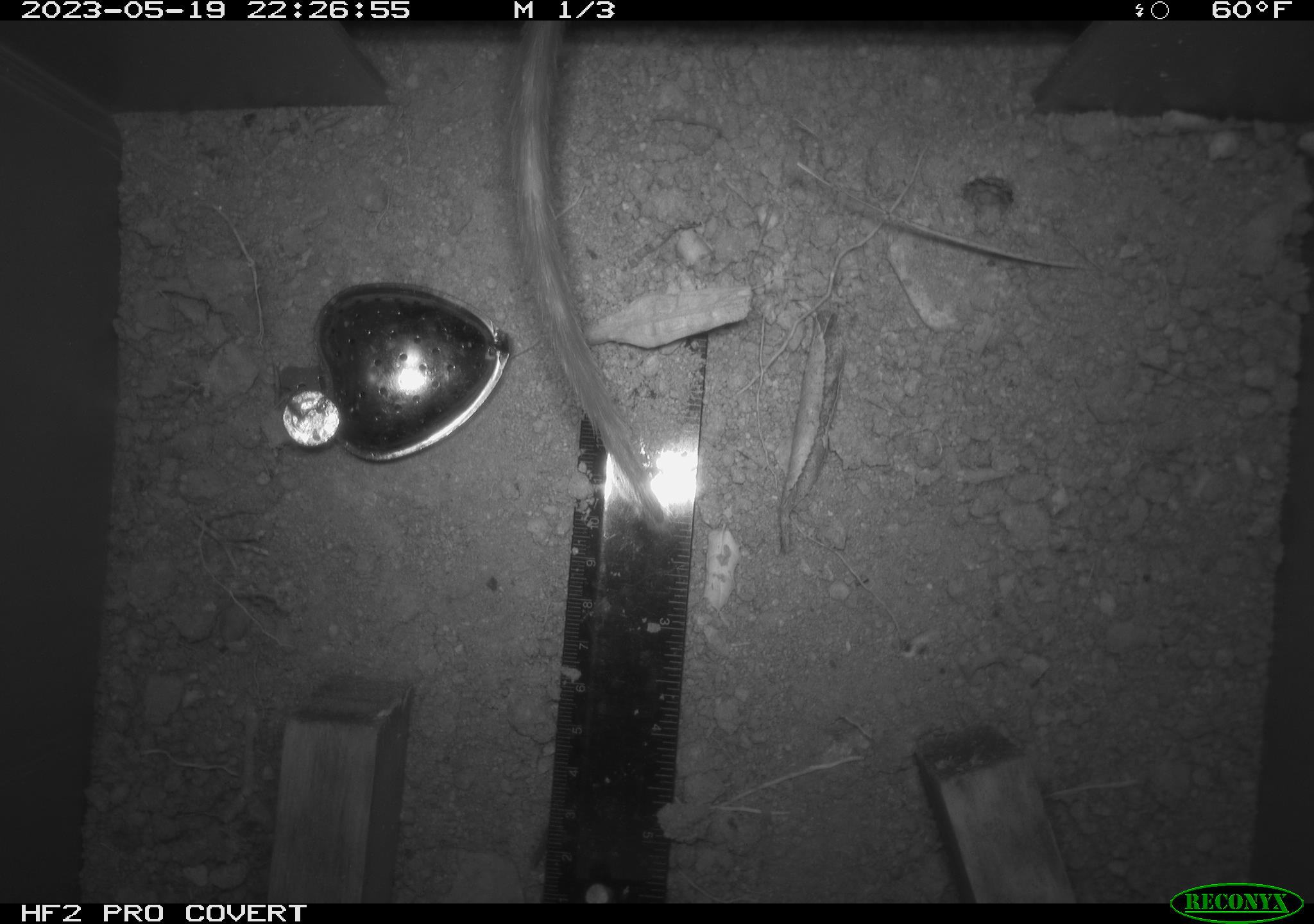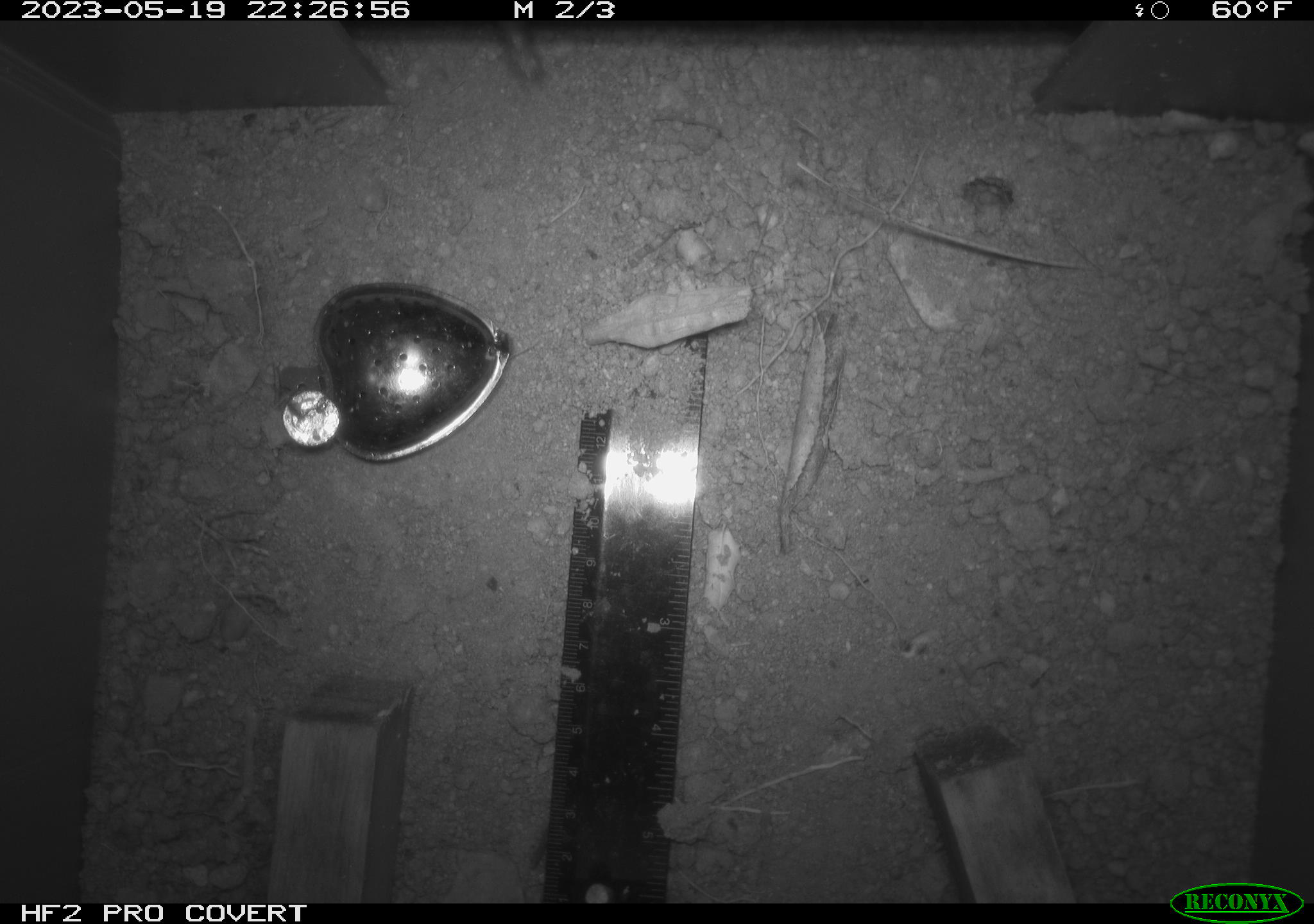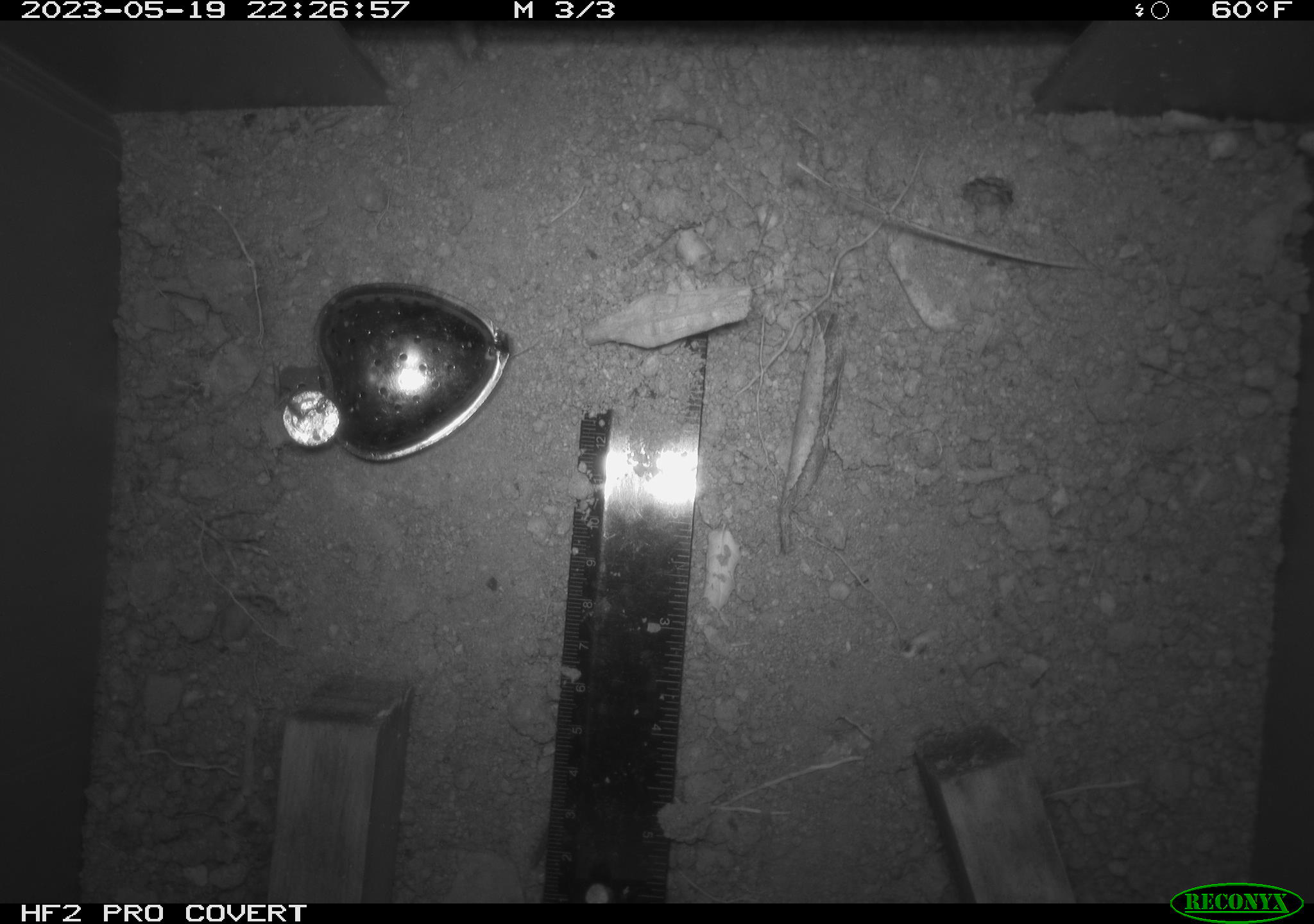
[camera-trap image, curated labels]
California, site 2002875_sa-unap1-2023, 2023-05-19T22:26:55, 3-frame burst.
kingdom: Animalia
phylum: Chordata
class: Mammalia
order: Rodentia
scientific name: Rodentia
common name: mouse species